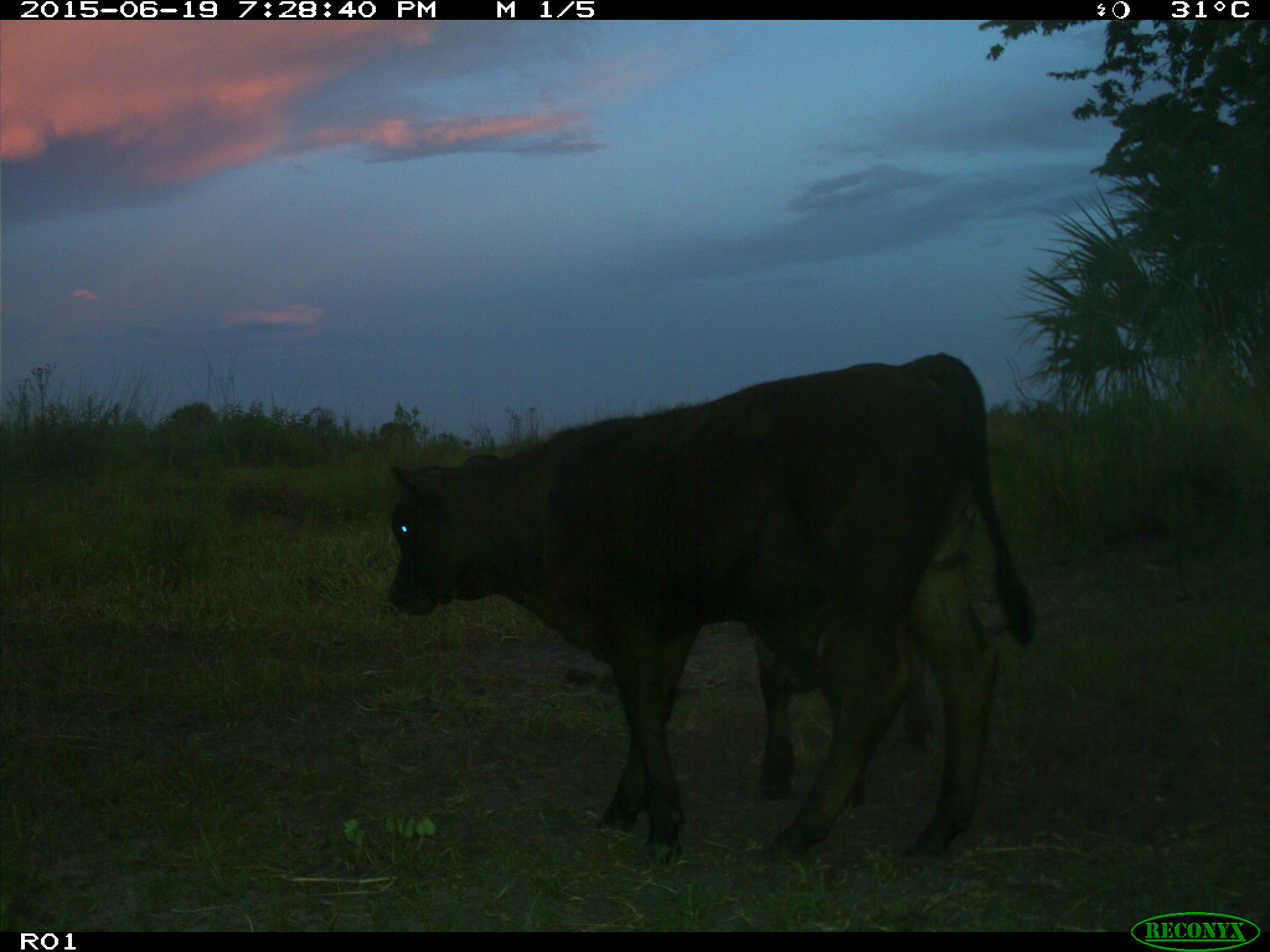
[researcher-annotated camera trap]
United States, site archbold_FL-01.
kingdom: Animalia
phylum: Chordata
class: Mammalia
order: Artiodactyla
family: Bovidae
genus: Bos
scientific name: Bos taurus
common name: domestic cow